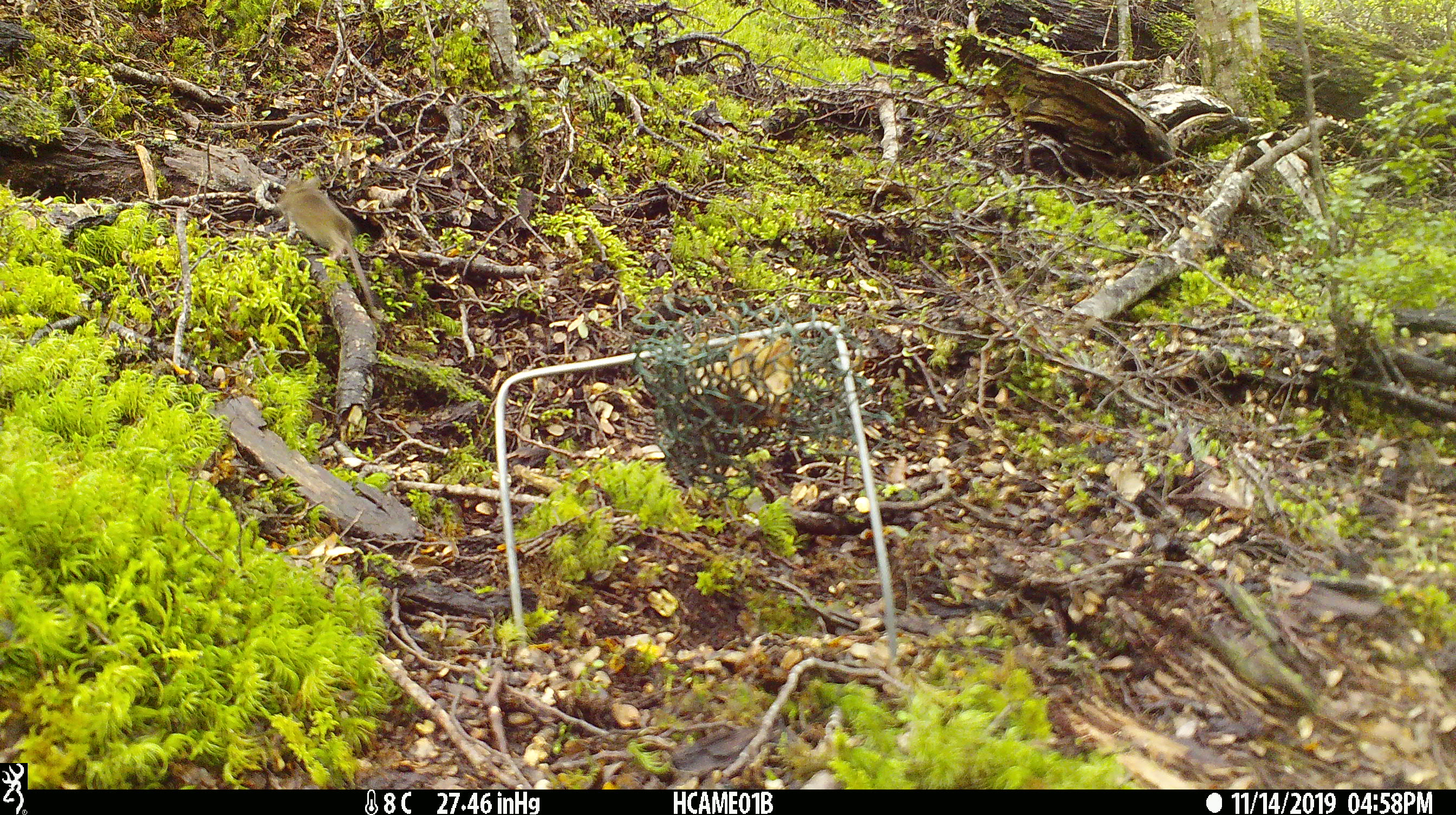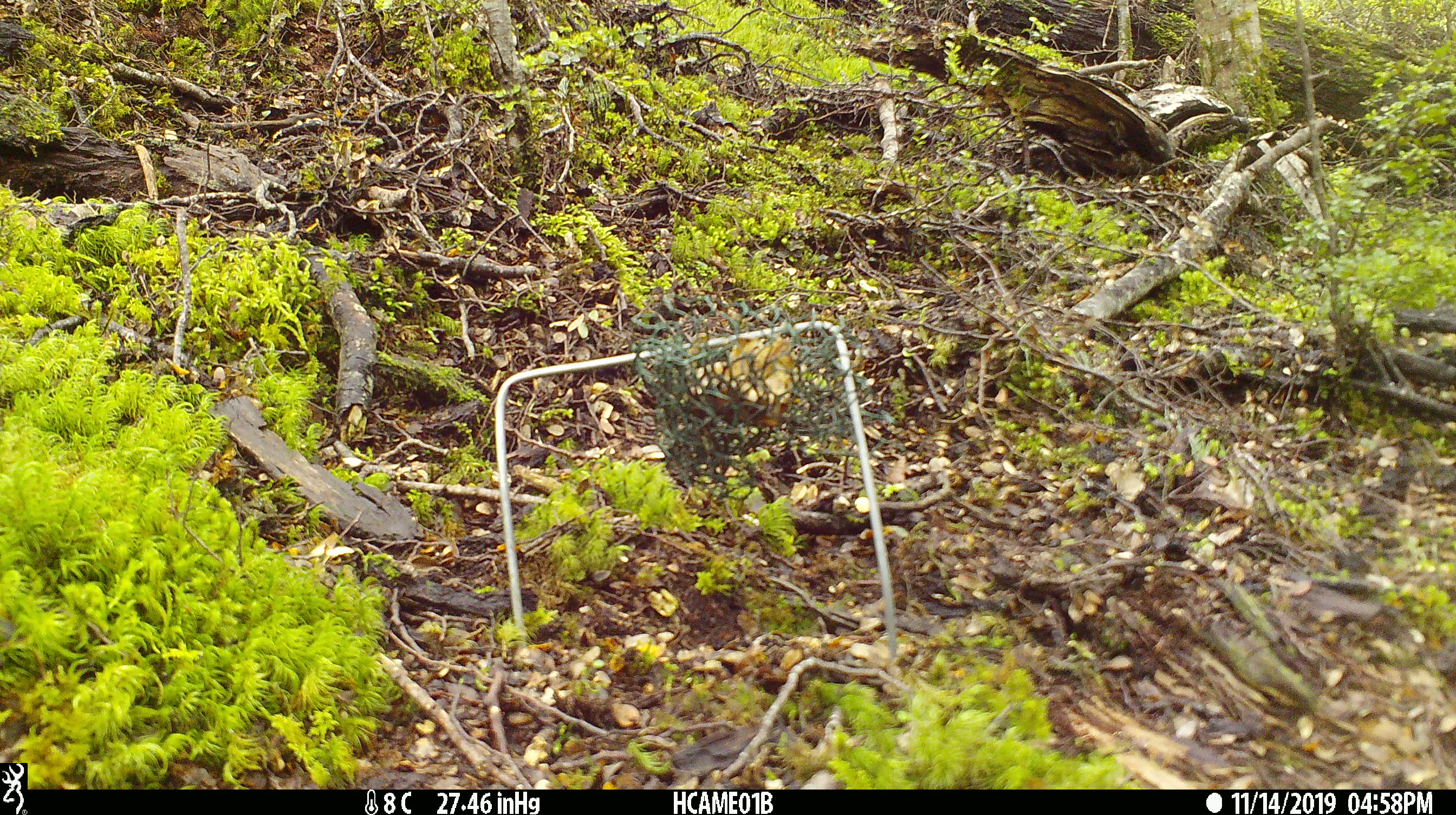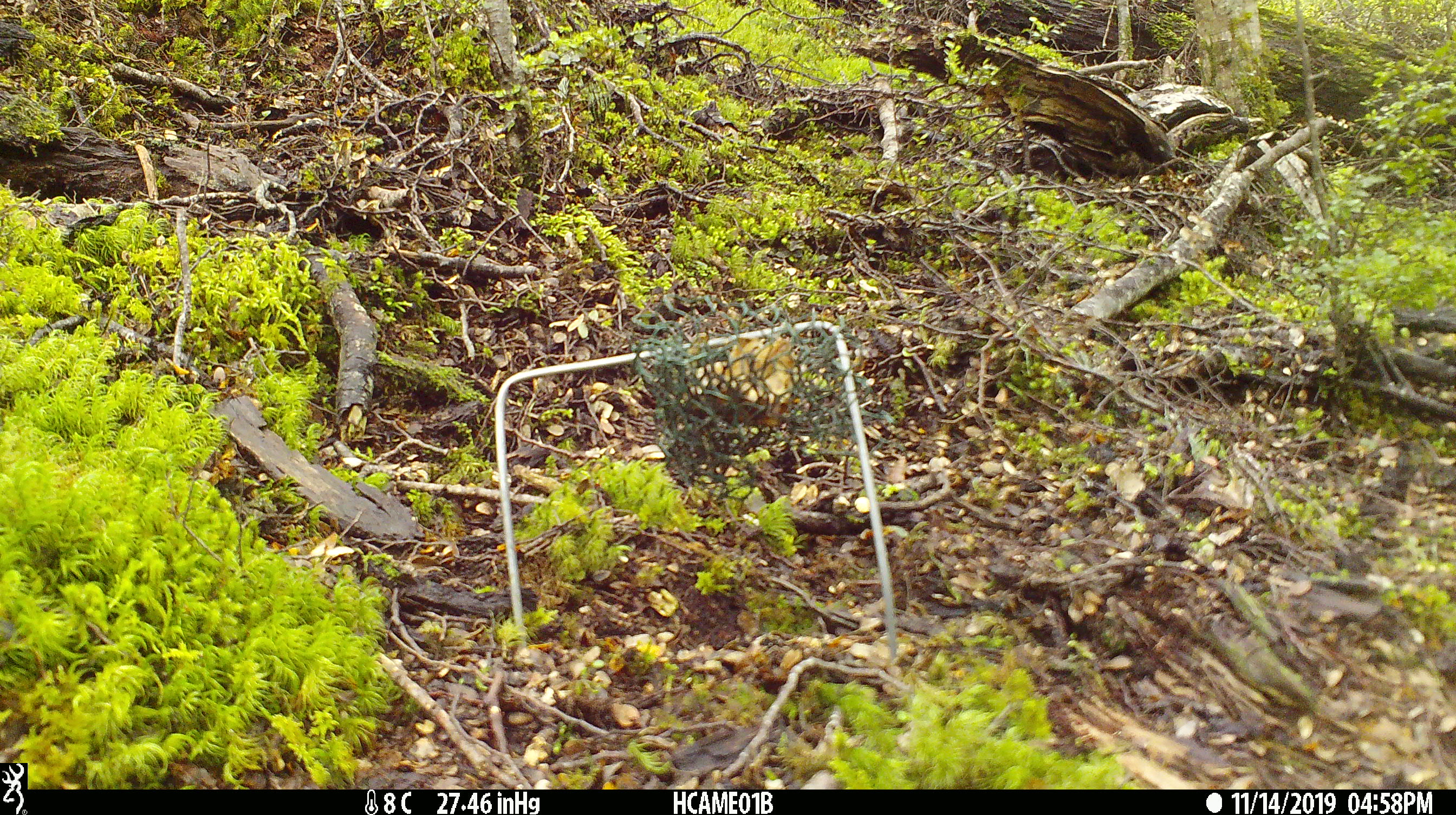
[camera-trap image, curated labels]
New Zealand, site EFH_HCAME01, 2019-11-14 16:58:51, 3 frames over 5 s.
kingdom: Animalia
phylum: Chordata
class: Mammalia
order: Rodentia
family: Muridae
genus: Mus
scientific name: Mus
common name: mouse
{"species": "mouse (Mus)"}